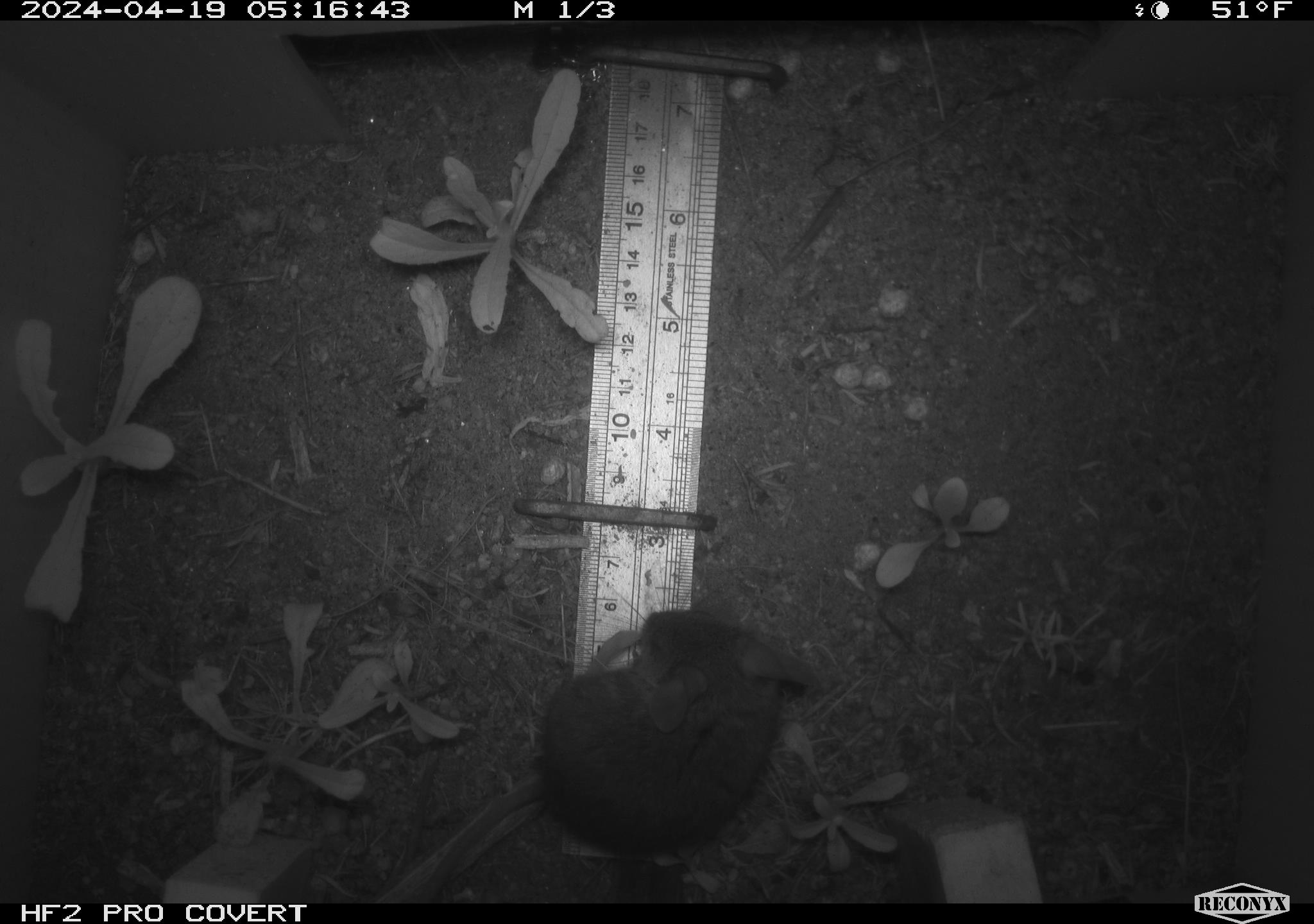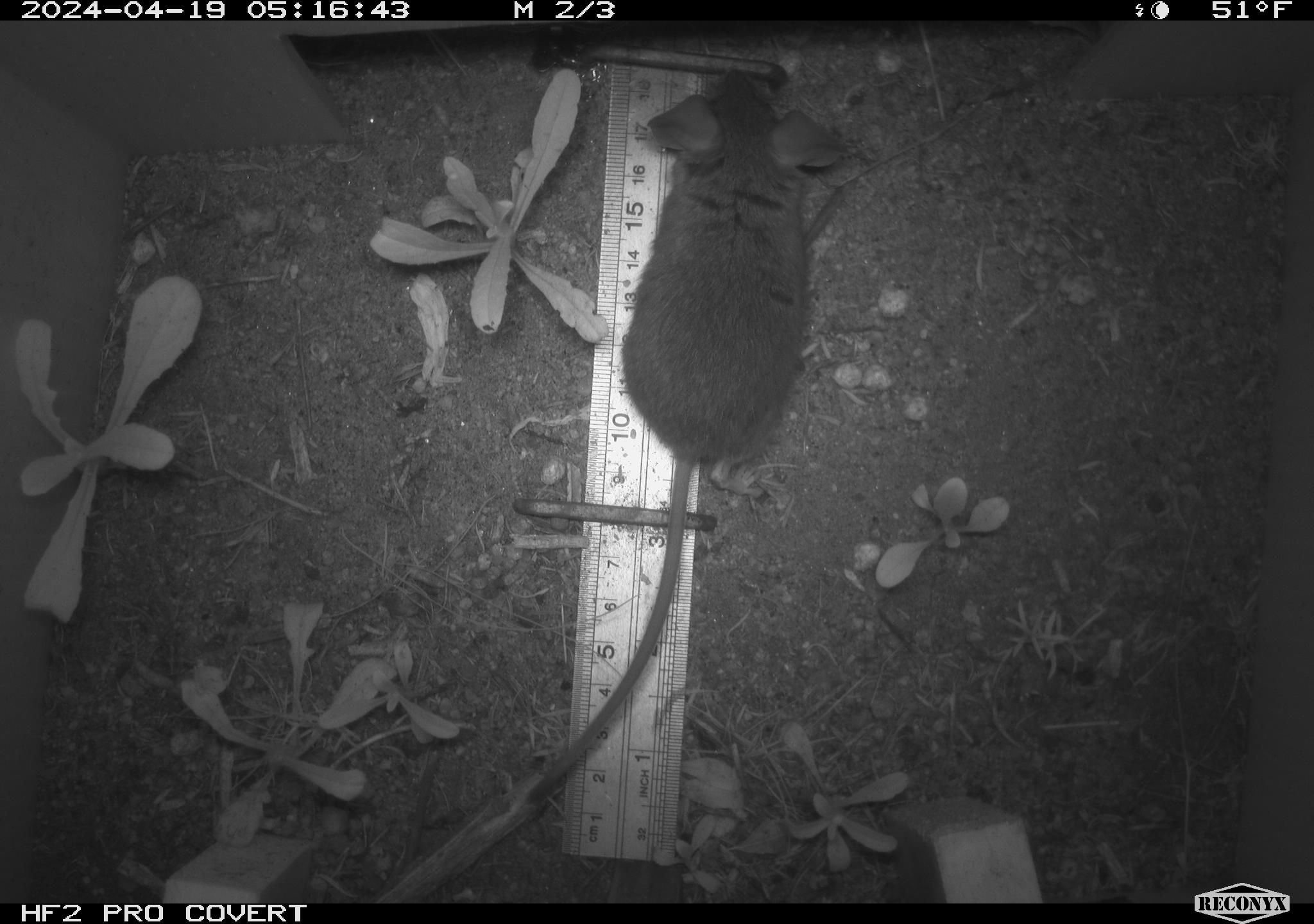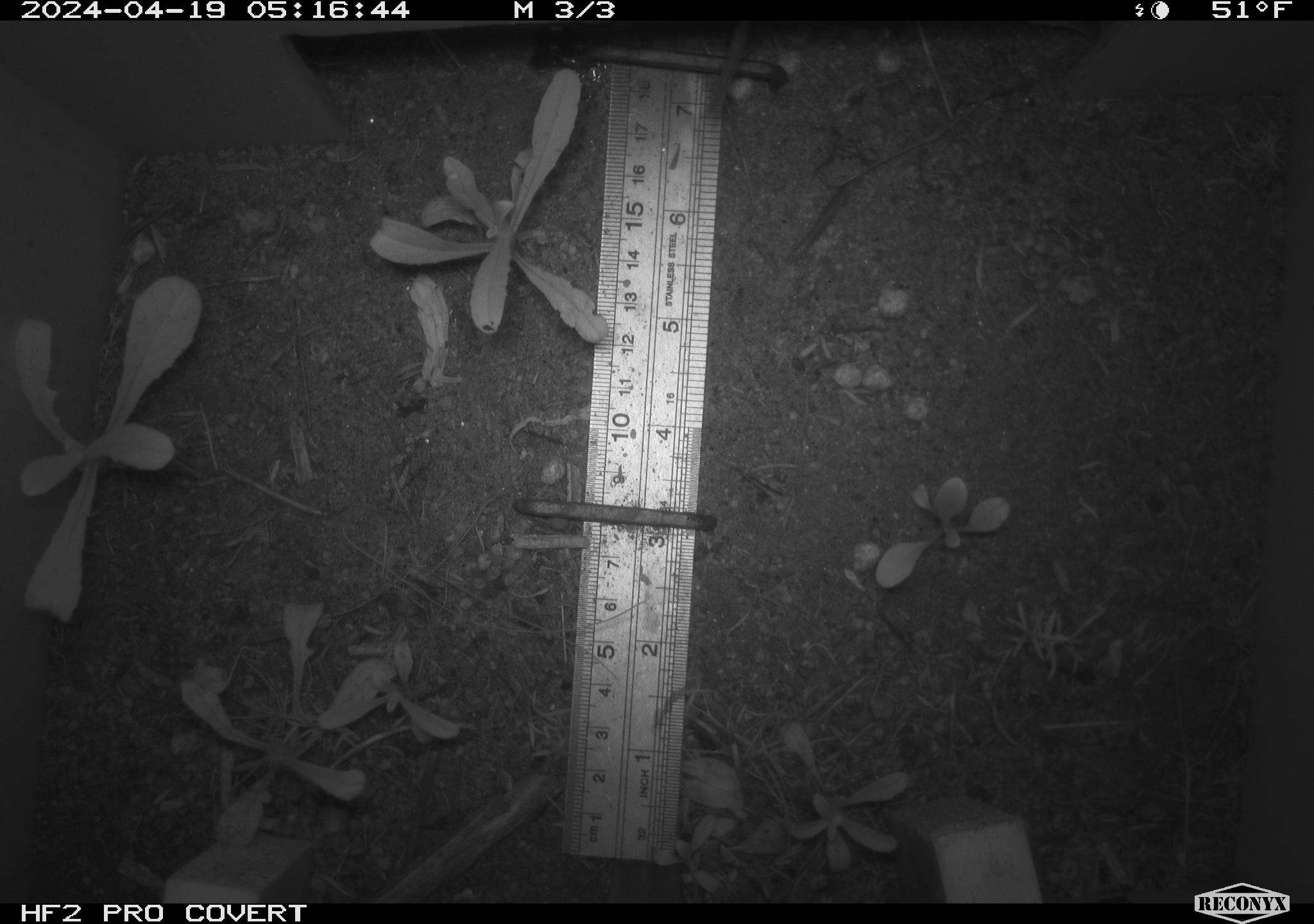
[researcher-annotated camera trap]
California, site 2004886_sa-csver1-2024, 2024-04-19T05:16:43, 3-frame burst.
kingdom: Animalia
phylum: Chordata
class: Mammalia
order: Rodentia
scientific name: Rodentia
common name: rodent